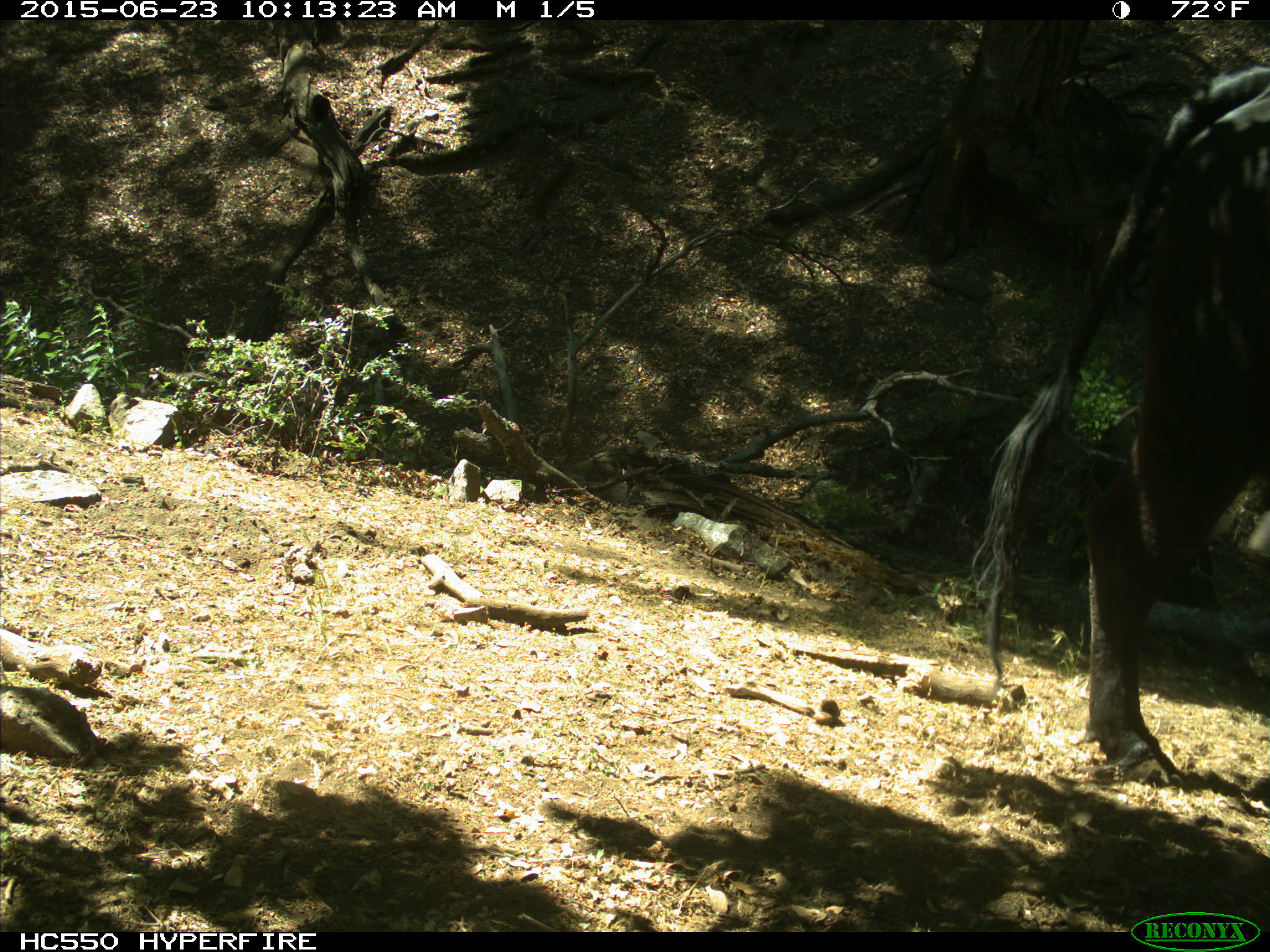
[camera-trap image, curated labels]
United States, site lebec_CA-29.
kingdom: Animalia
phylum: Chordata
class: Mammalia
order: Artiodactyla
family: Bovidae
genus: Bos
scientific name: Bos taurus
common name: domestic cow